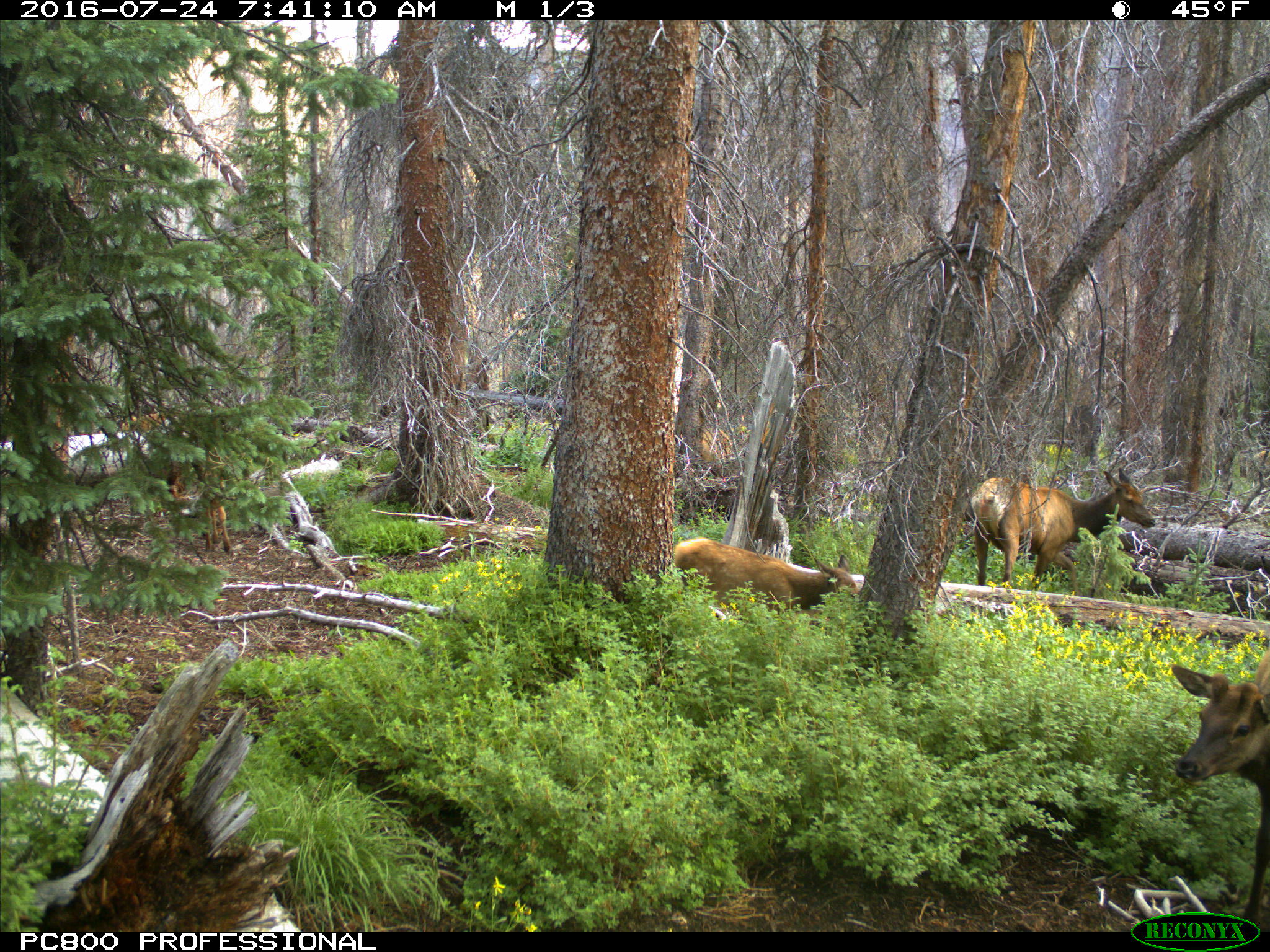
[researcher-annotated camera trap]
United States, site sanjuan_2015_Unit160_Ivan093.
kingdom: Animalia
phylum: Chordata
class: Mammalia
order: Artiodactyla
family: Cervidae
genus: Cervus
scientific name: Cervus elaphus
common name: red deer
Cervus elaphus (red deer).